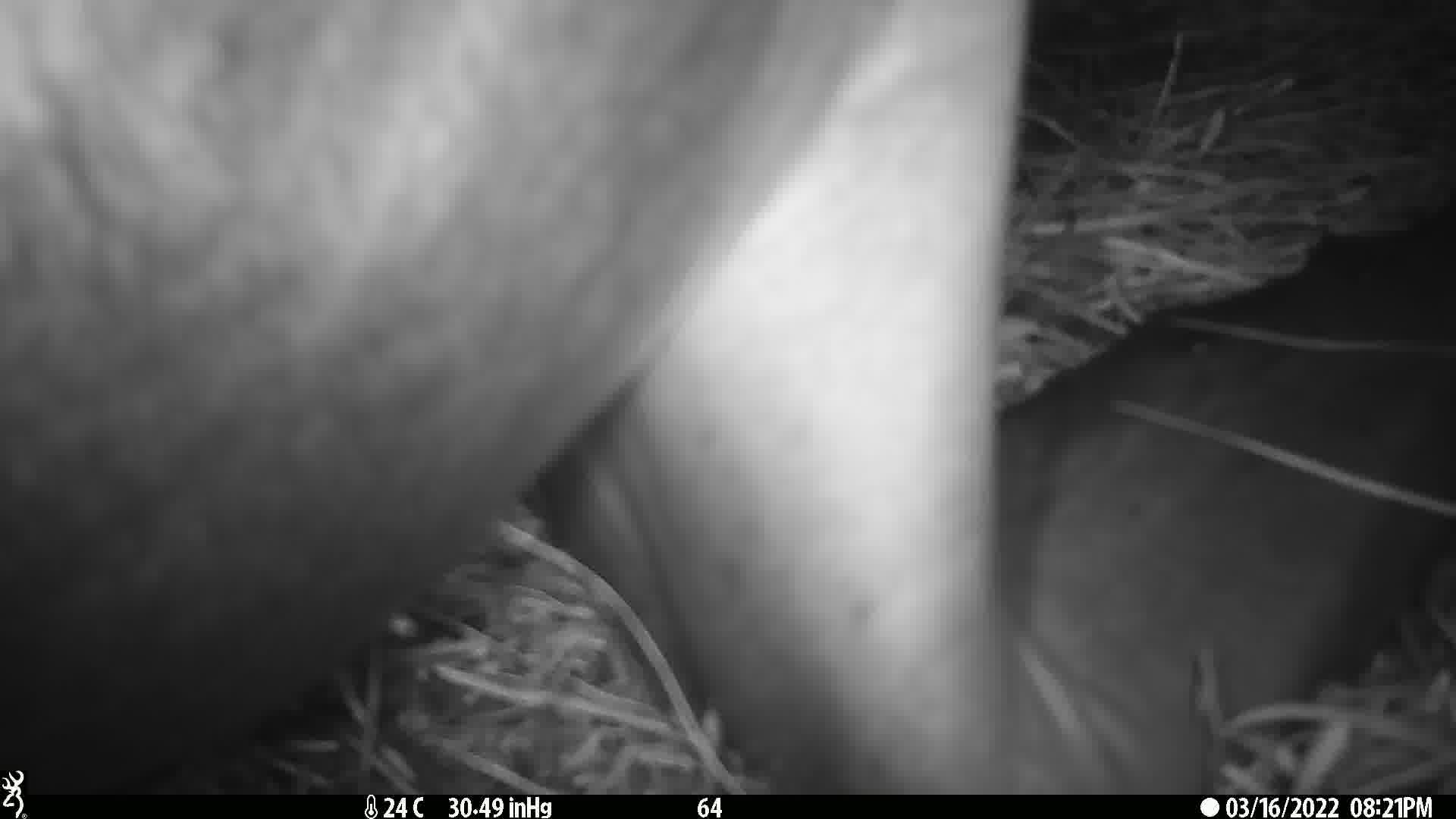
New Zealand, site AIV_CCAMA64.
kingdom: Animalia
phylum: Chordata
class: Mammalia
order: Carnivora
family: Otariidae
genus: Phocarctos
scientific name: Phocarctos hookeri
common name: new zealand sea lion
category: sealion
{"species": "sealion (new zealand sea lion) (Phocarctos hookeri)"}